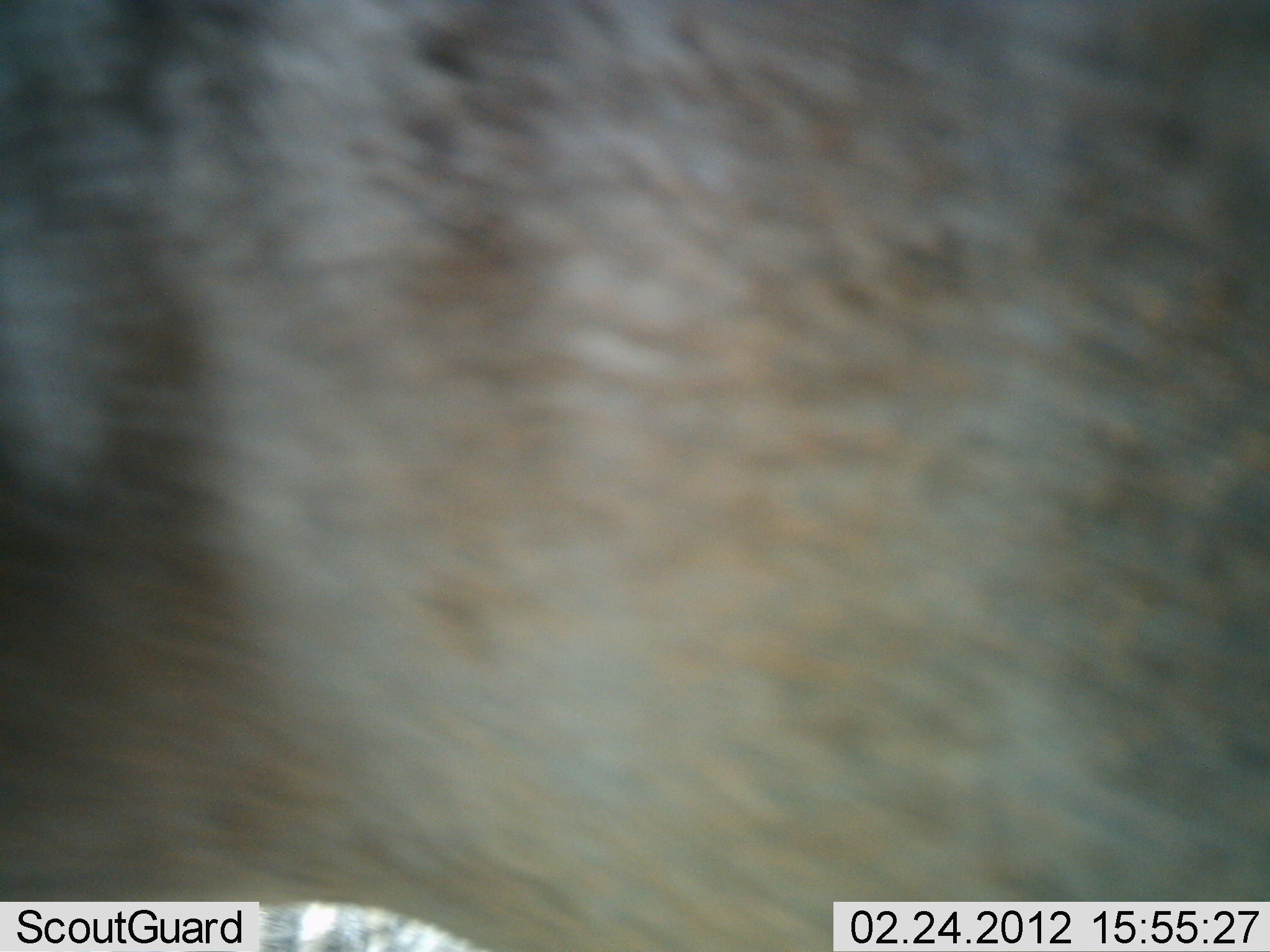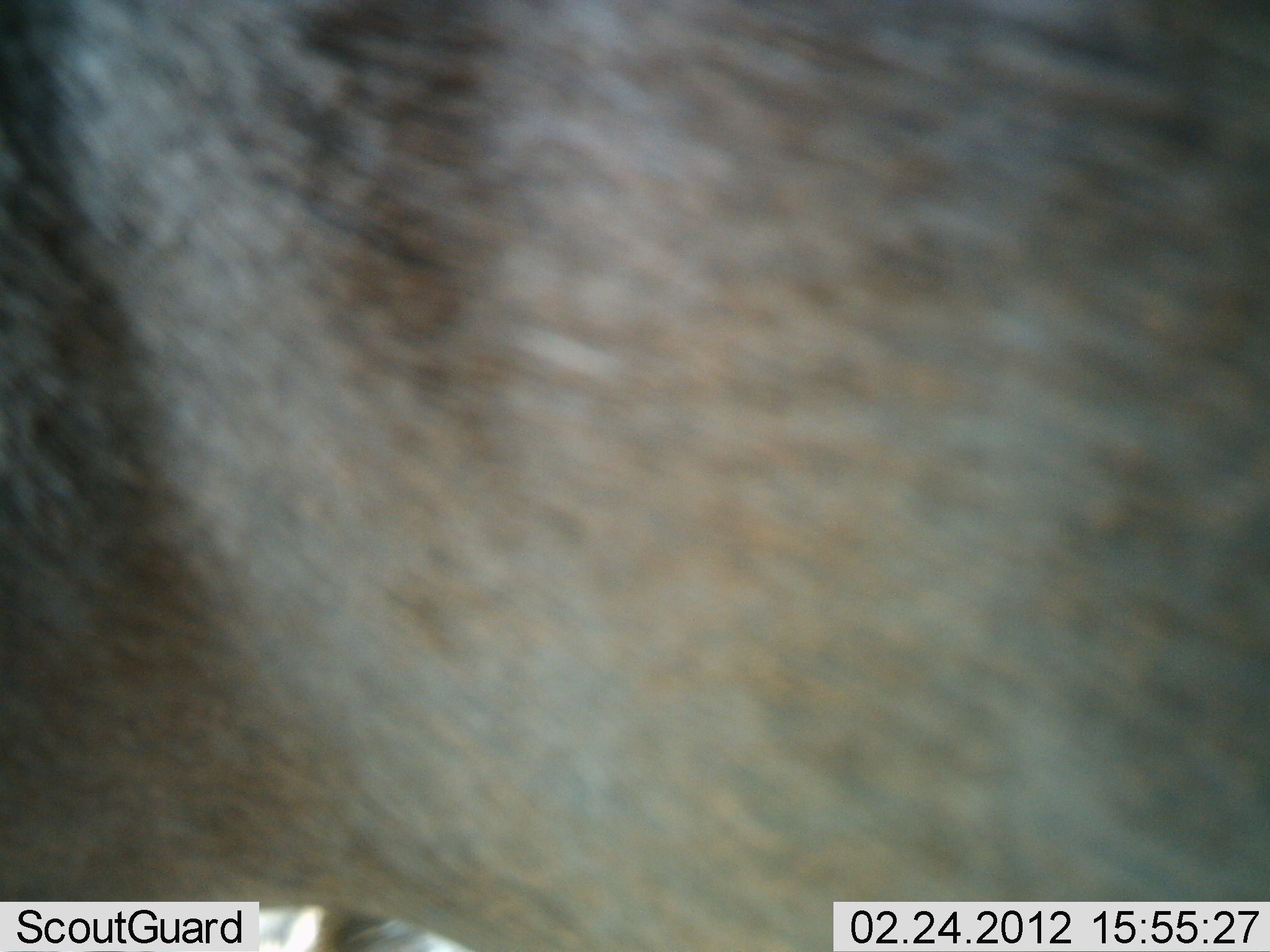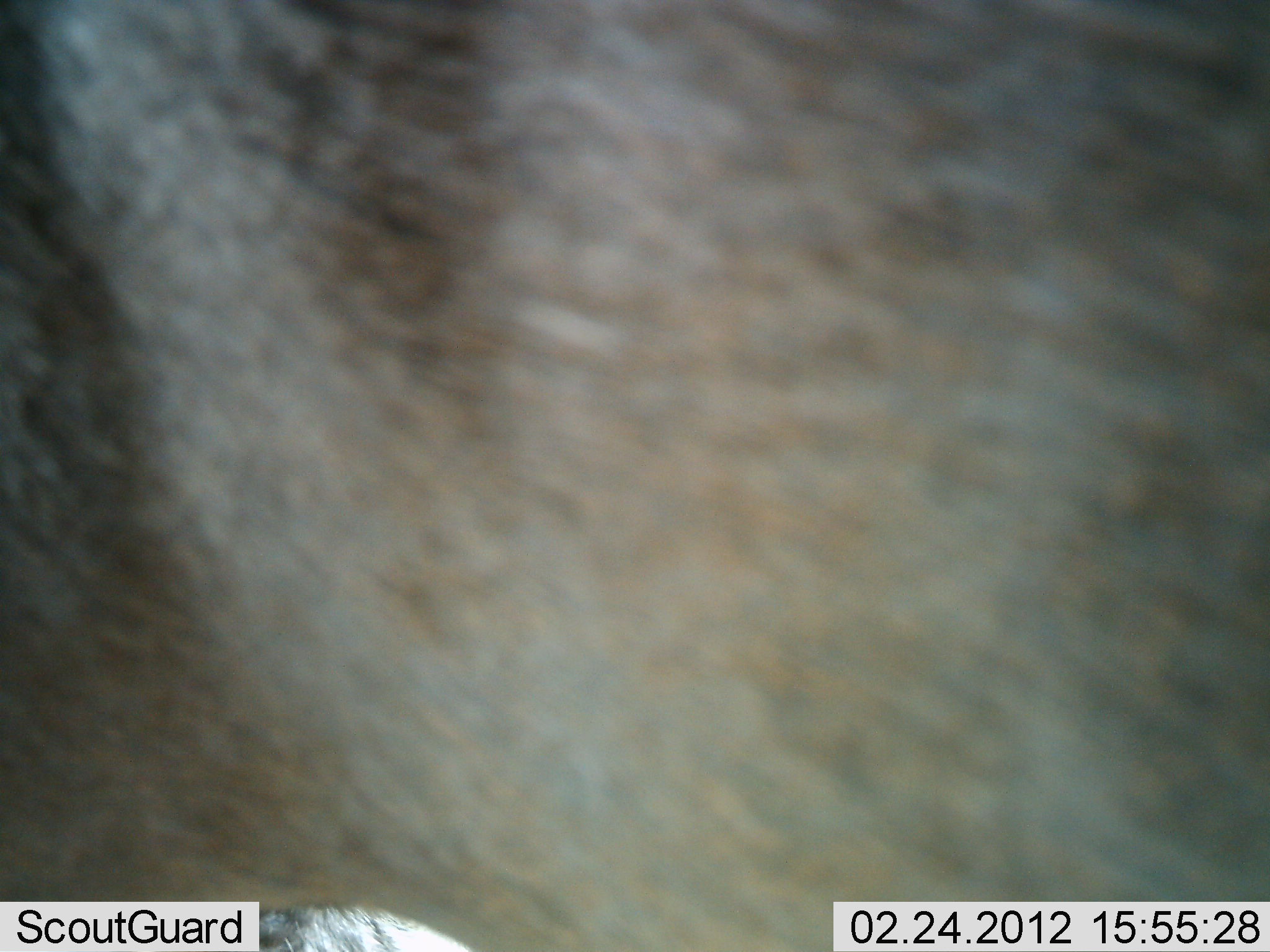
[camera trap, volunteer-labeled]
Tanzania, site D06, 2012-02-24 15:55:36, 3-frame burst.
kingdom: Animalia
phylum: Chordata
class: Mammalia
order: Artiodactyla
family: Bovidae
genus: Connochaetes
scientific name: Connochaetes taurinus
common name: blue wildebeest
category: wildebeest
Wildebeest (blue wildebeest) (Connochaetes taurinus), count 1. Behavior (volunteer vote fractions): standing 95%, resting 0%, moving 5%, interacting 0%. Young present (vote fraction): 0%. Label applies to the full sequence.